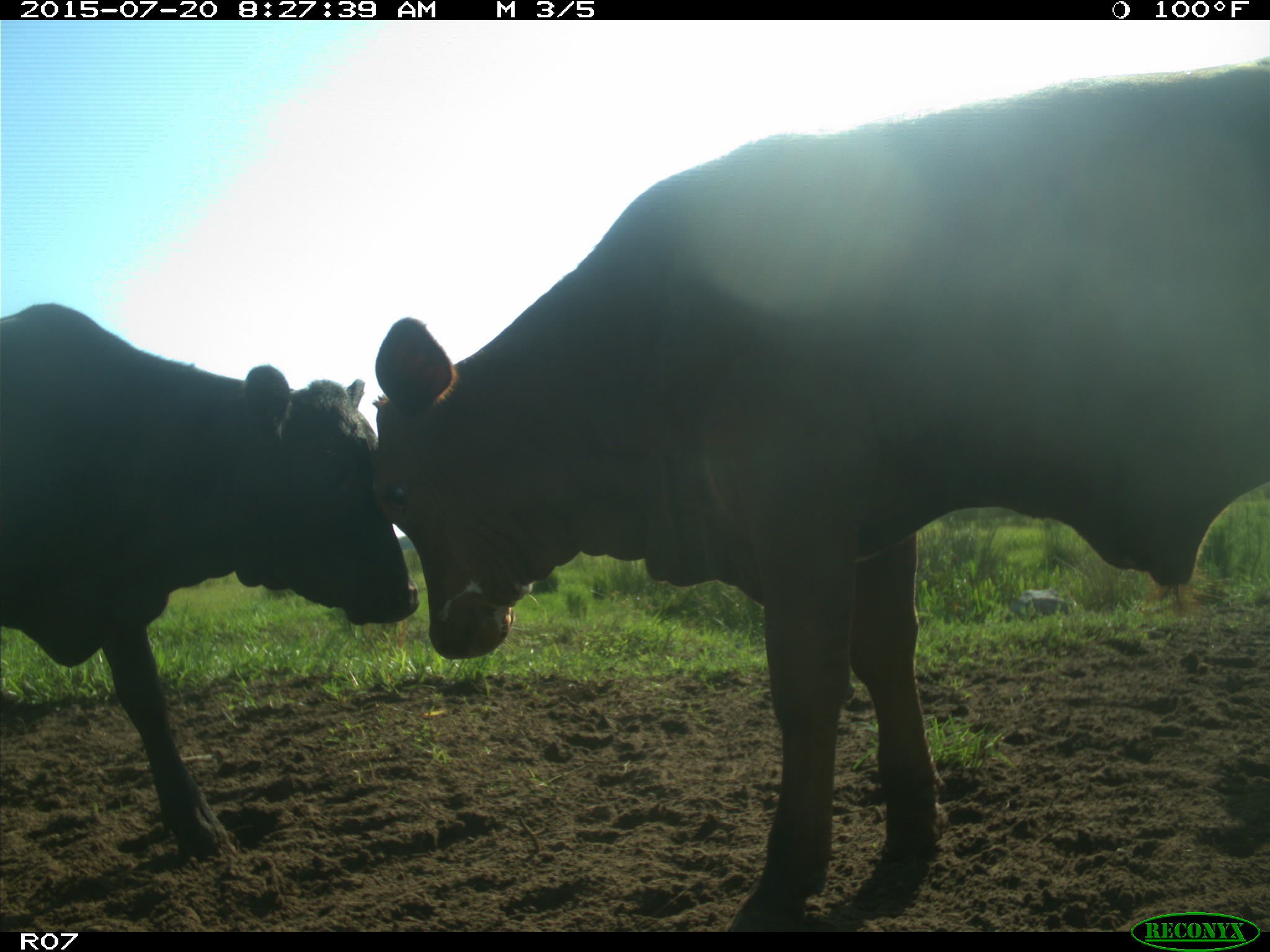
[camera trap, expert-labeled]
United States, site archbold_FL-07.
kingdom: Animalia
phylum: Chordata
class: Mammalia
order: Artiodactyla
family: Bovidae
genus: Bos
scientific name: Bos taurus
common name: domestic cow